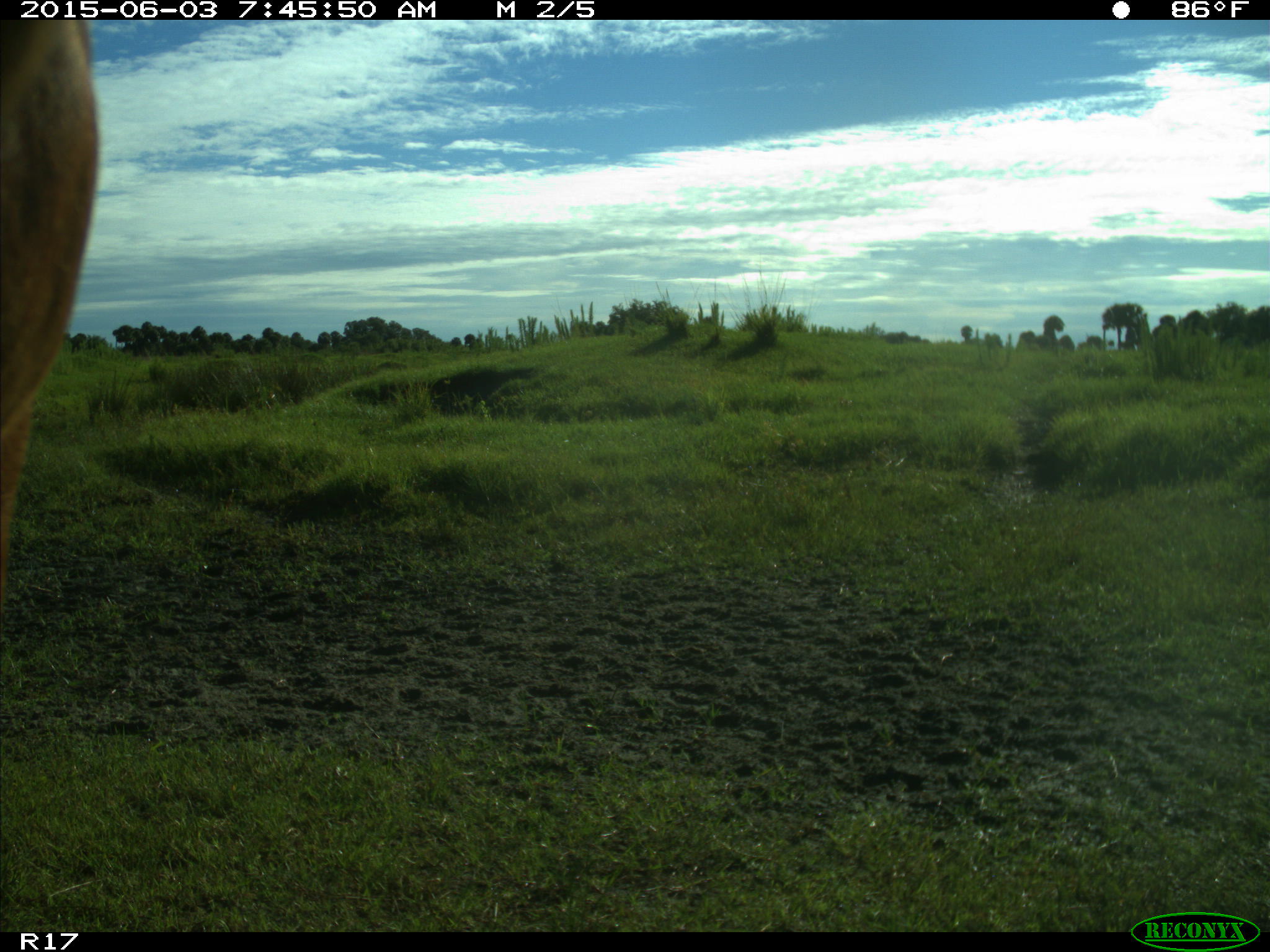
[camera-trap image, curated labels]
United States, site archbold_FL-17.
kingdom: Animalia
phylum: Chordata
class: Mammalia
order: Artiodactyla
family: Bovidae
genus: Bos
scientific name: Bos taurus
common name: domestic cow